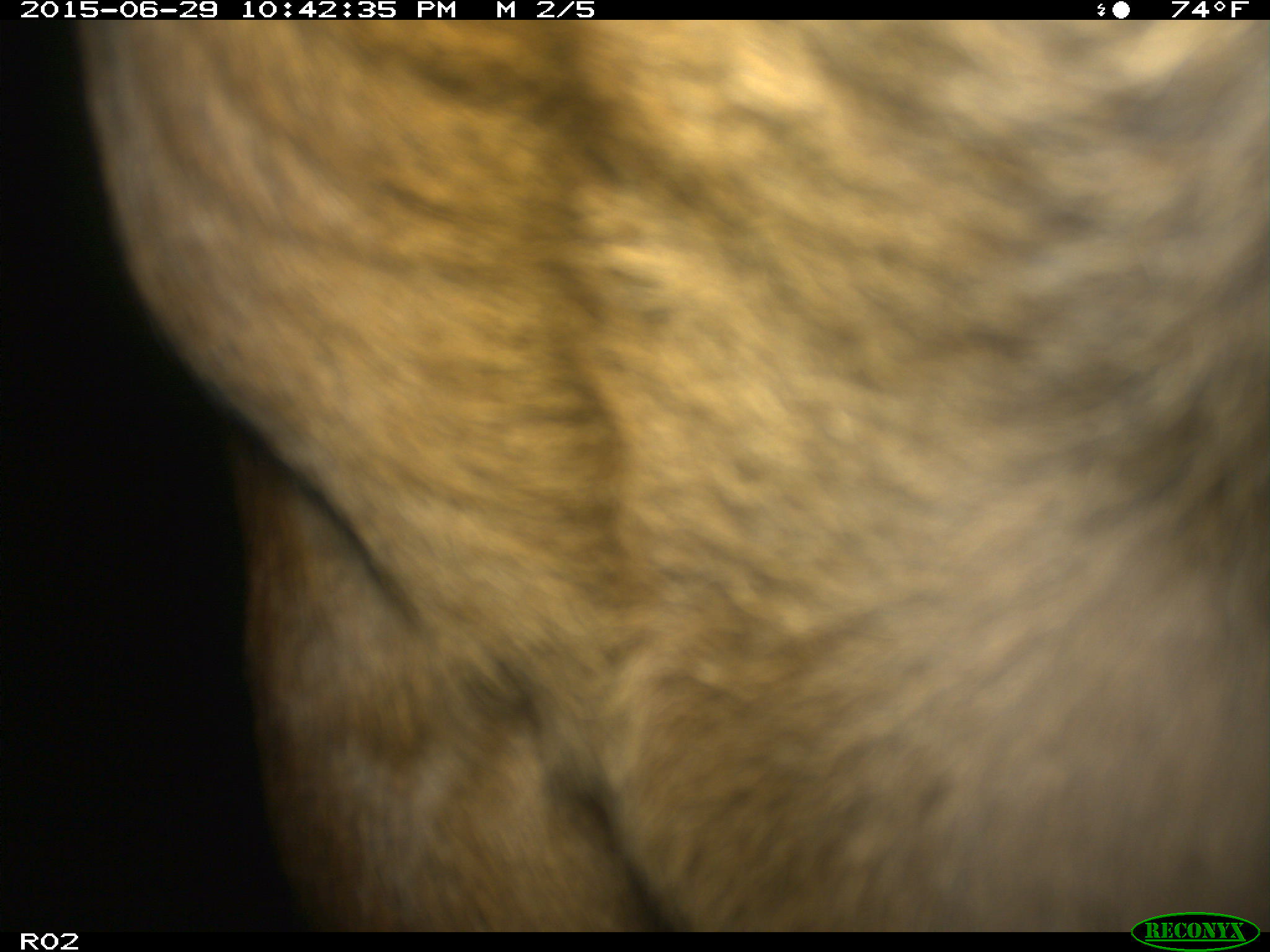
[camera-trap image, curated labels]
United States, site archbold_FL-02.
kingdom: Animalia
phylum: Chordata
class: Mammalia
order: Artiodactyla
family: Bovidae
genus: Bos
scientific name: Bos taurus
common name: domestic cow